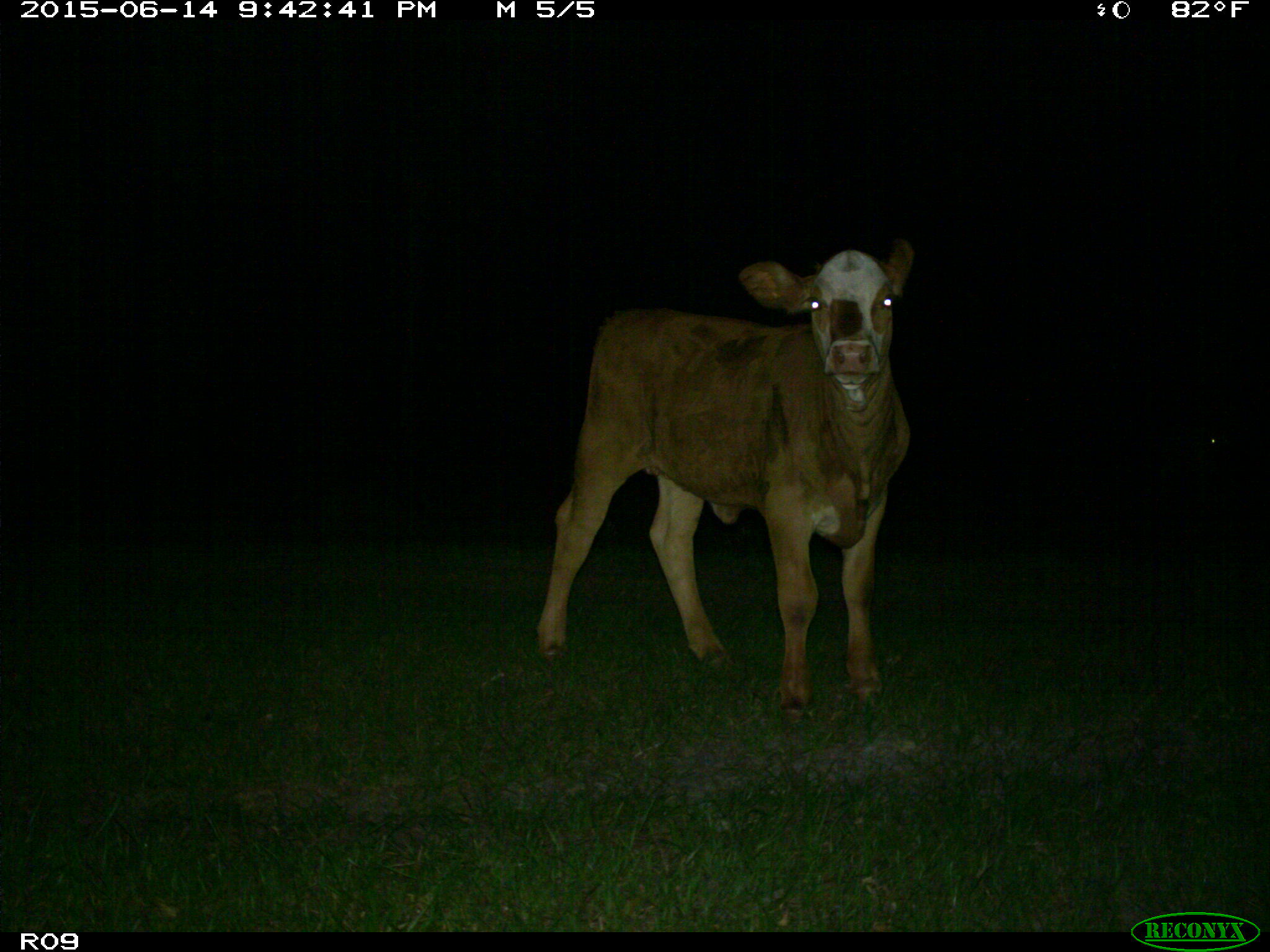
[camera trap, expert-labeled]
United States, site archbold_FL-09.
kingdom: Animalia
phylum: Chordata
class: Mammalia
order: Artiodactyla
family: Bovidae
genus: Bos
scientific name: Bos taurus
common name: domestic cow